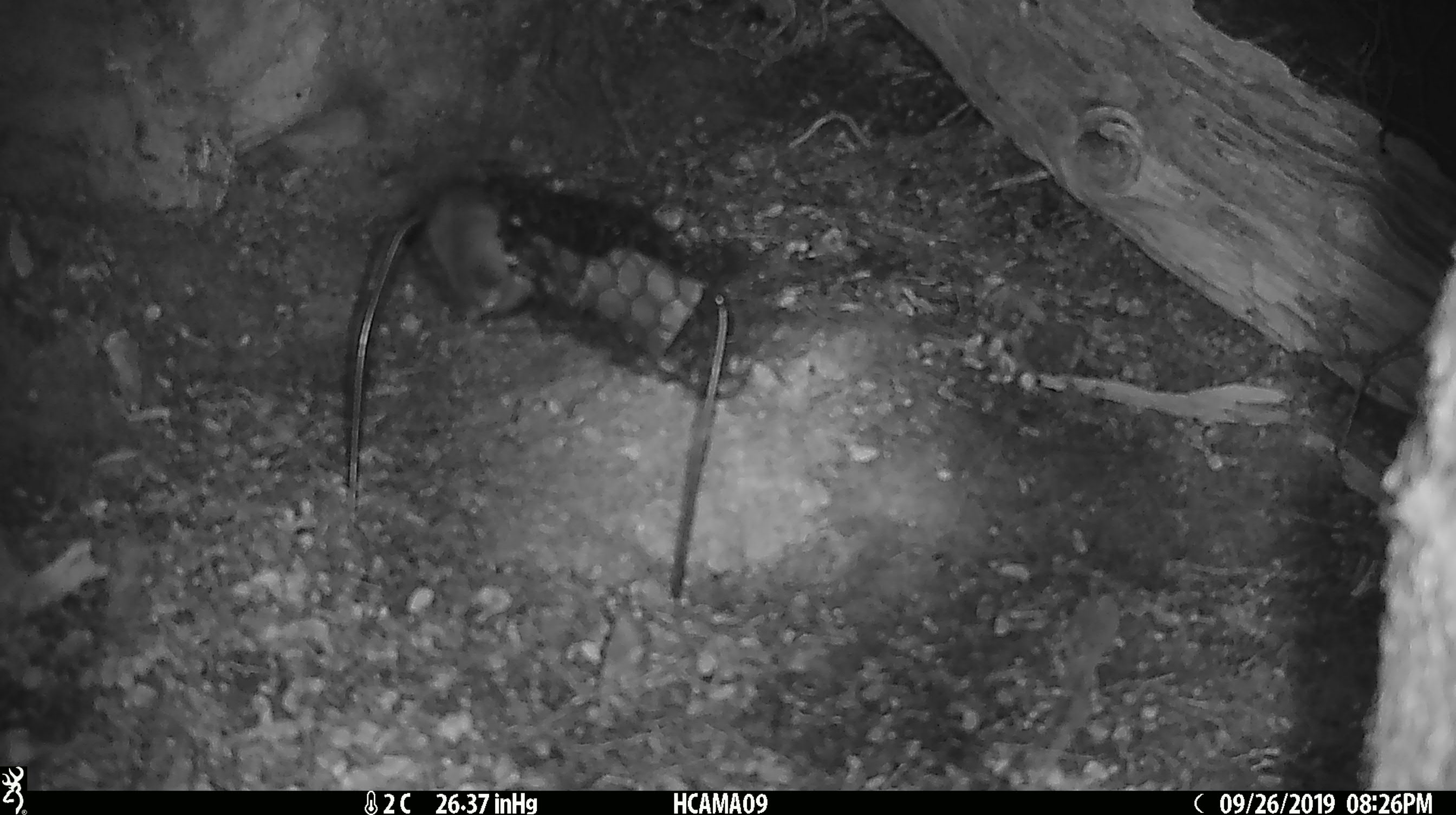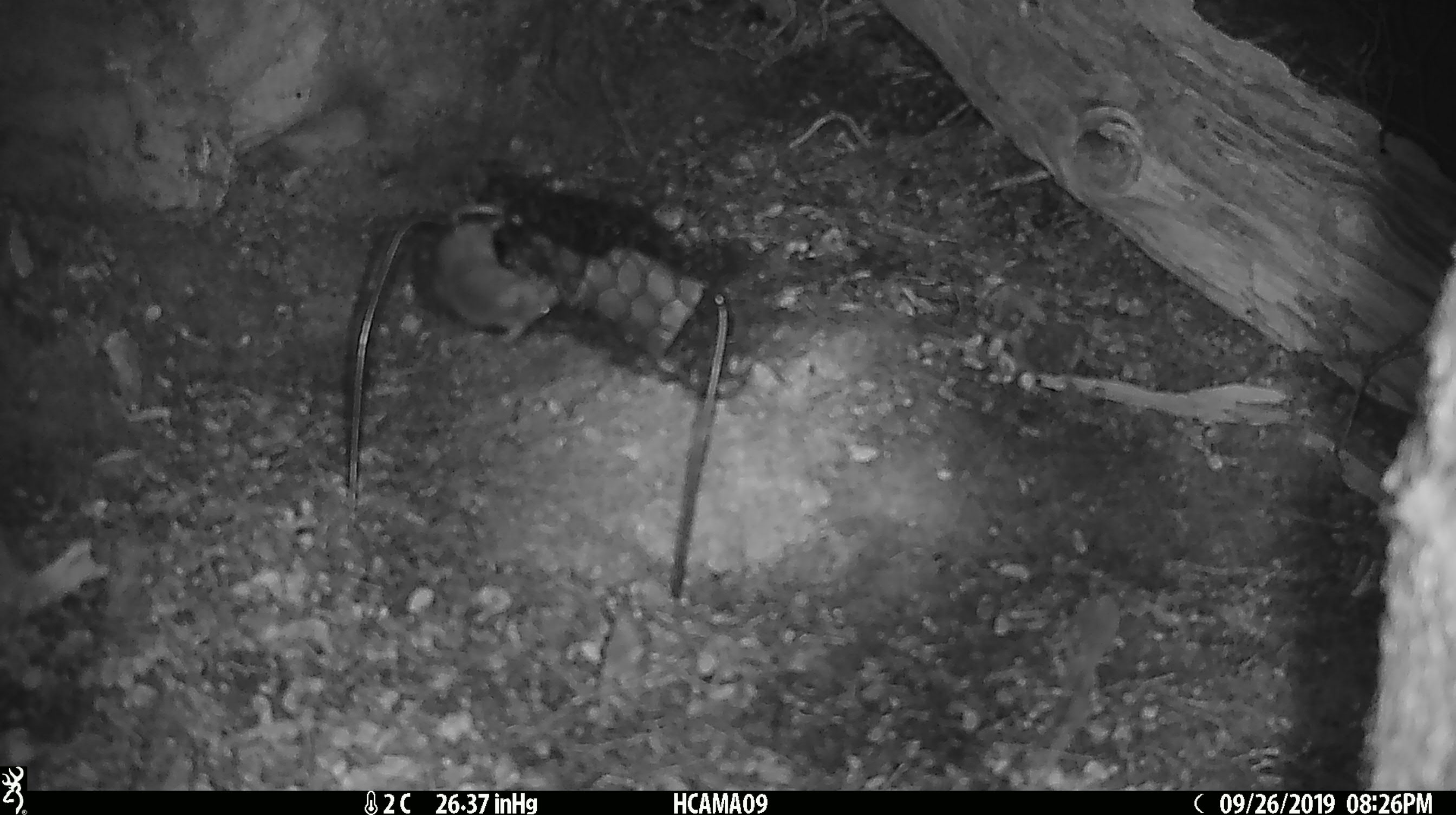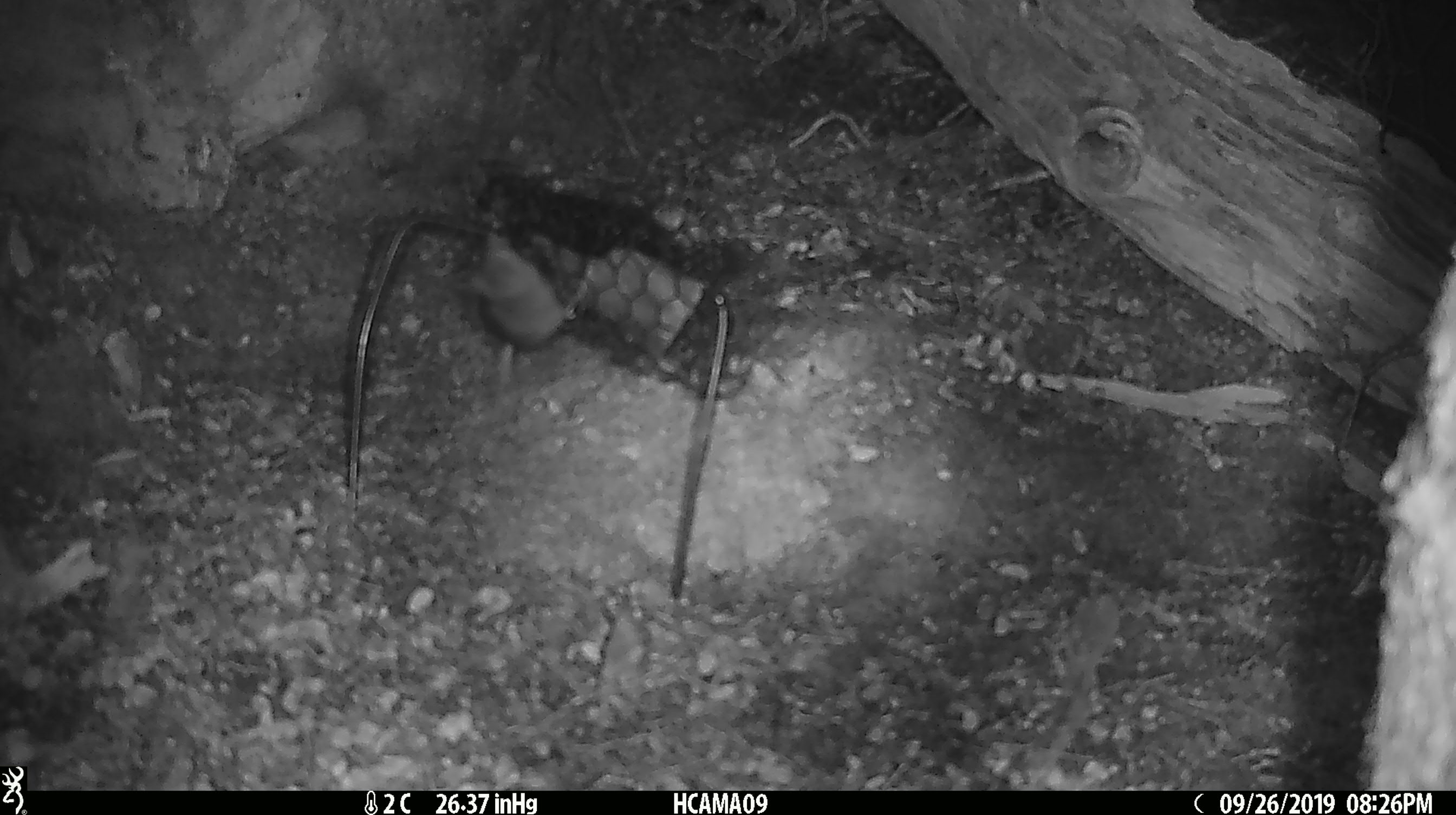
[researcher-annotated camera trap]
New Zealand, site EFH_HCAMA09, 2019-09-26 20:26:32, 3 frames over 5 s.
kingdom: Animalia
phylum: Chordata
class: Mammalia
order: Rodentia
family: Muridae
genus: Mus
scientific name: Mus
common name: mouse